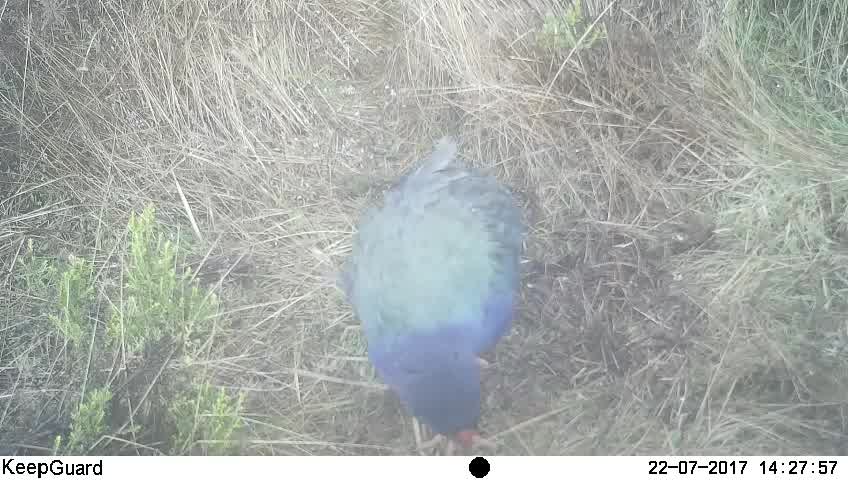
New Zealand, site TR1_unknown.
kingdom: Animalia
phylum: Chordata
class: Aves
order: Gruiformes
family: Rallidae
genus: Porphyrio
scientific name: Porphyrio mantelli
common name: takahe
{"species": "takahe (Porphyrio mantelli)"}